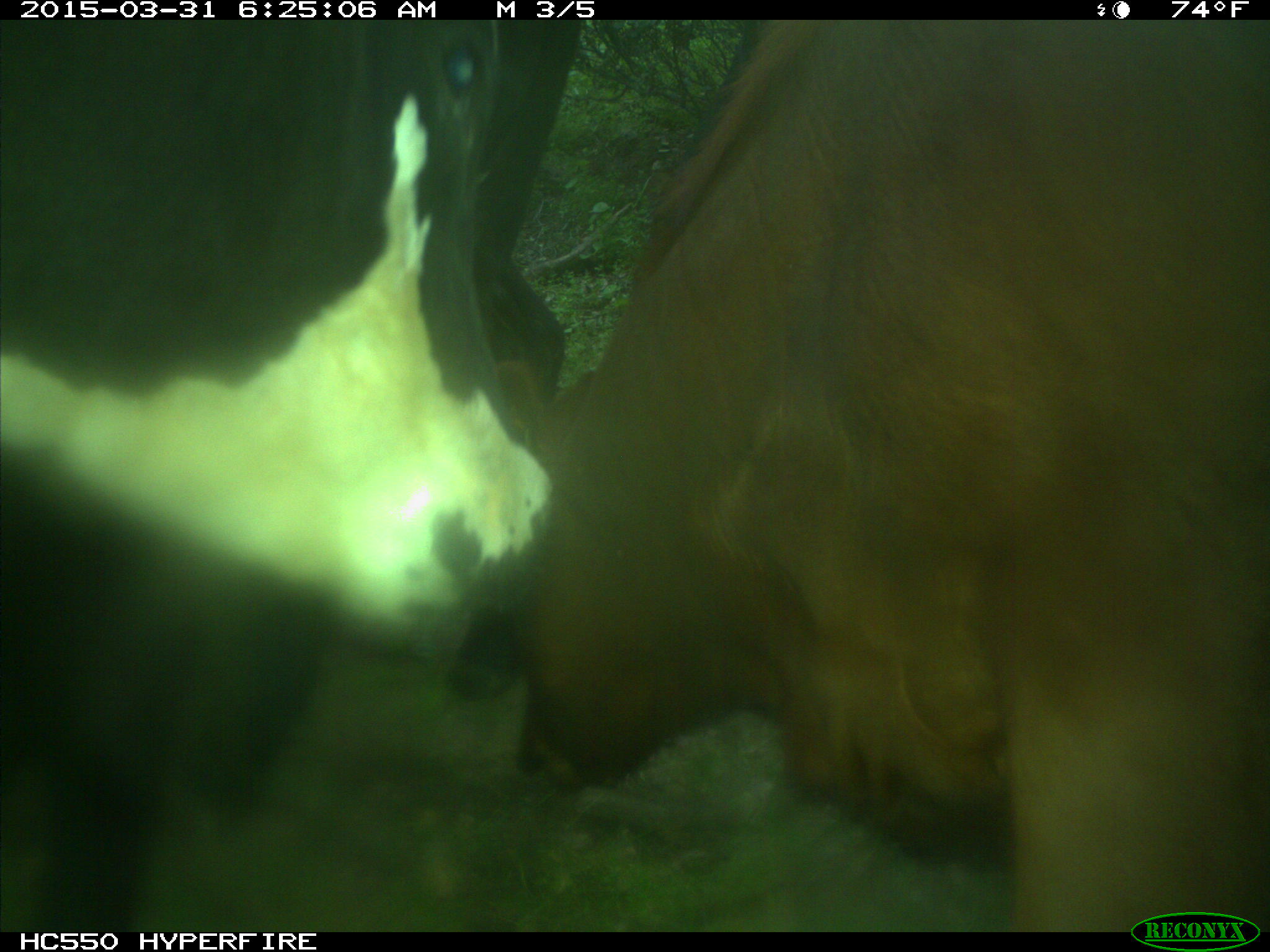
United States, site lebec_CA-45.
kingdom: Animalia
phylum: Chordata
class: Mammalia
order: Artiodactyla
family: Bovidae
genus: Bos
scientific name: Bos taurus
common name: domestic cow